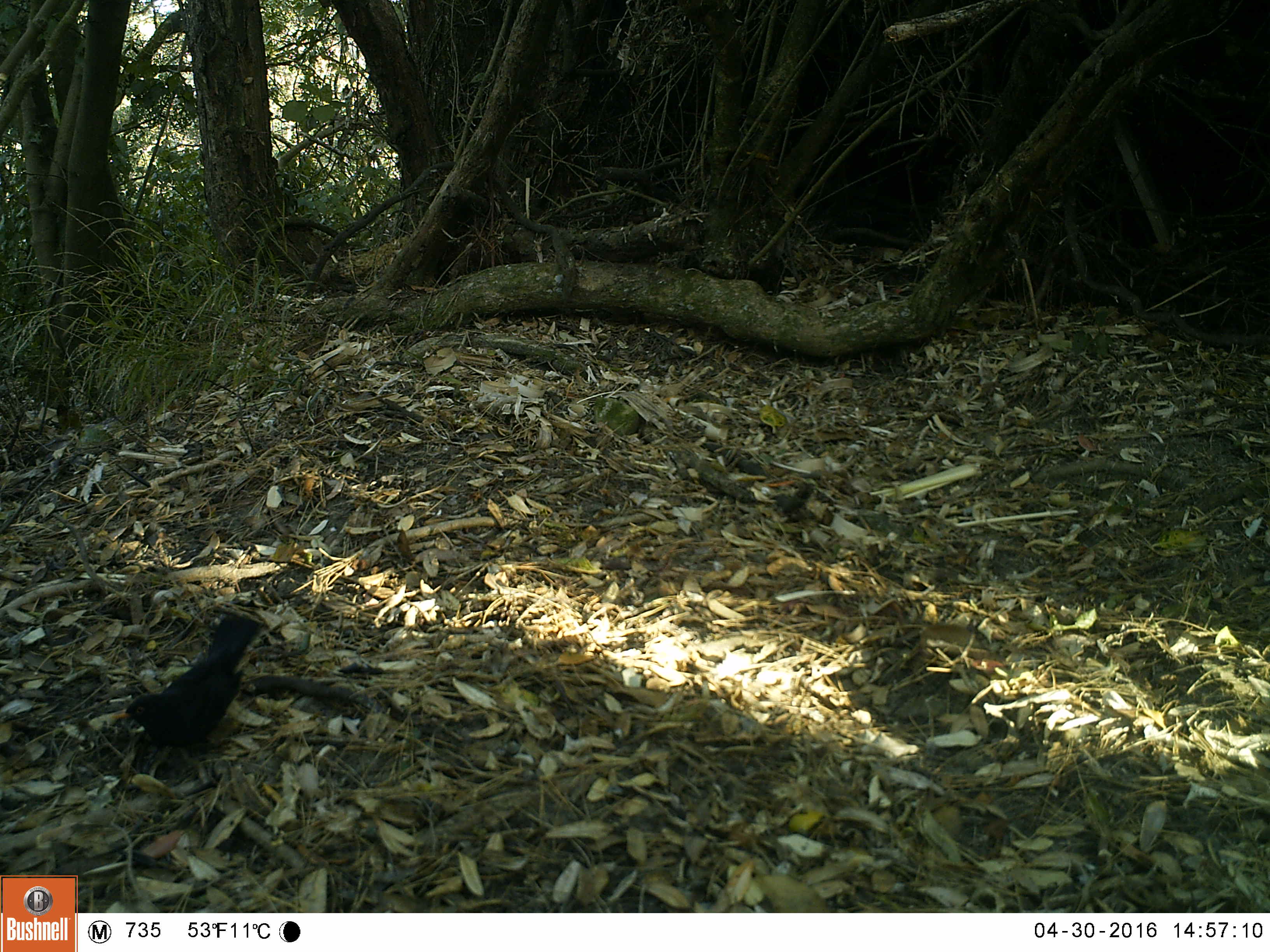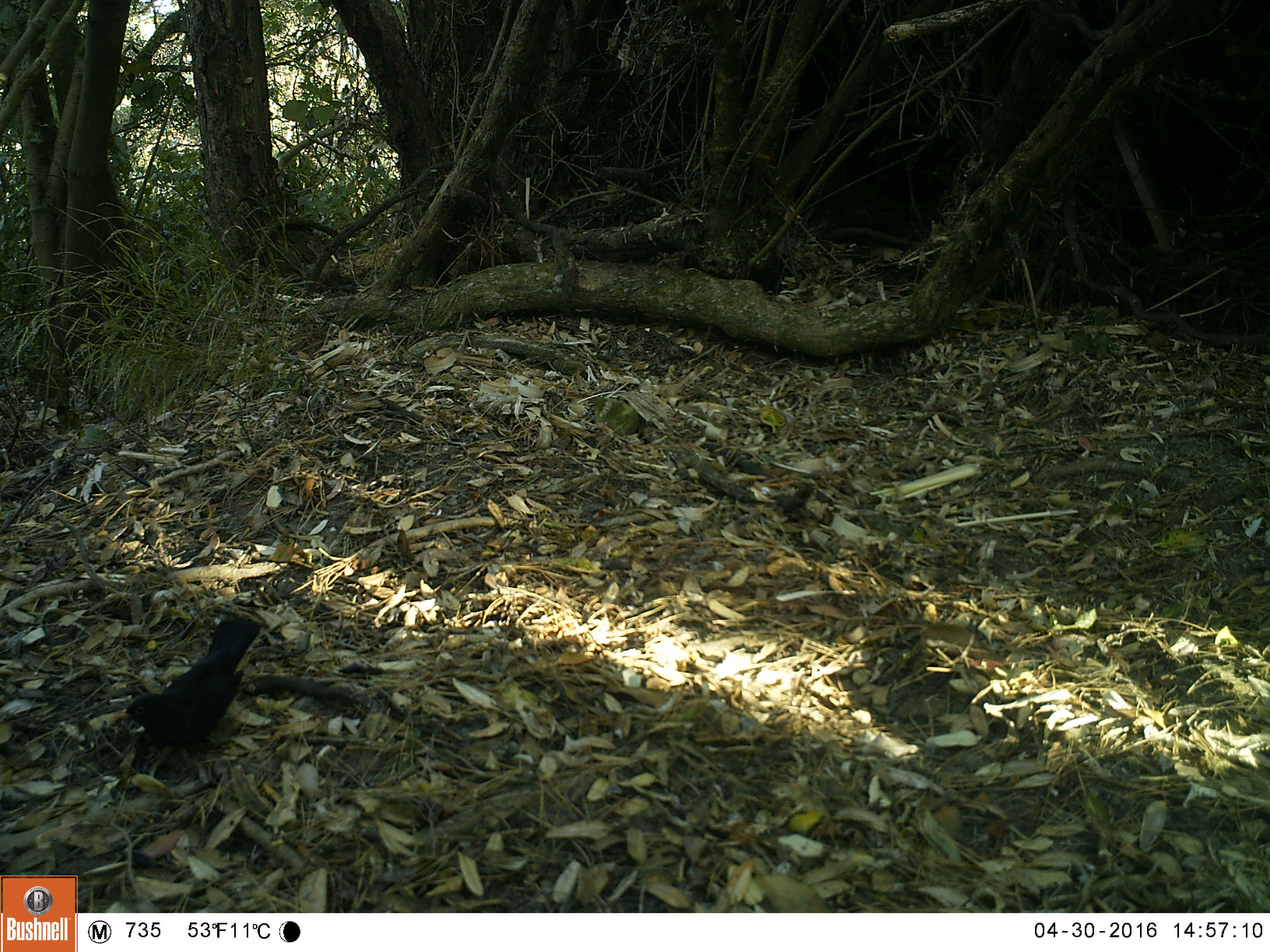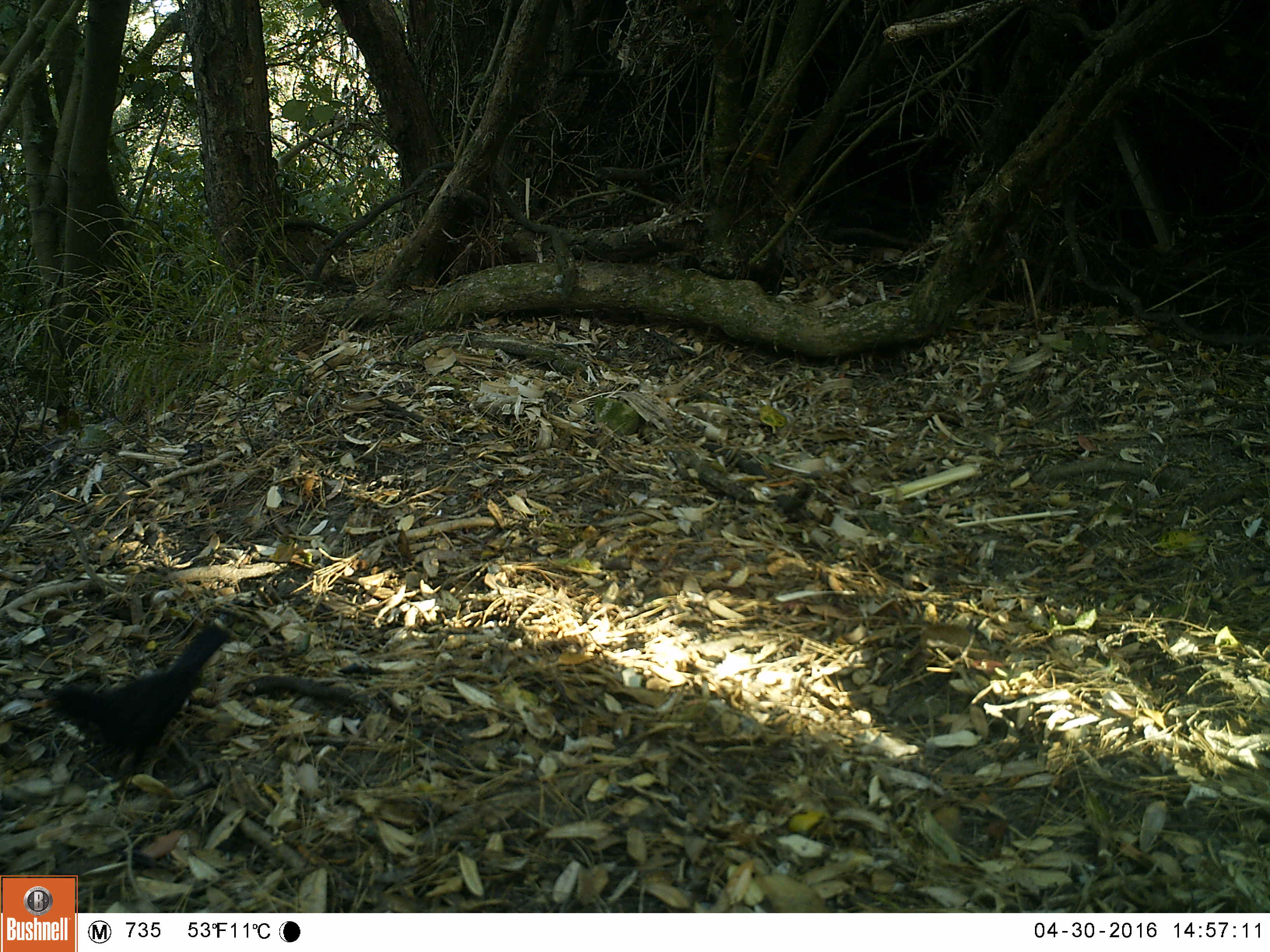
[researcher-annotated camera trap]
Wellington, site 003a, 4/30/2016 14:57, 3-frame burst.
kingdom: Animalia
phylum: Chordata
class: Aves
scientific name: Aves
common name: bird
Bird (Aves).